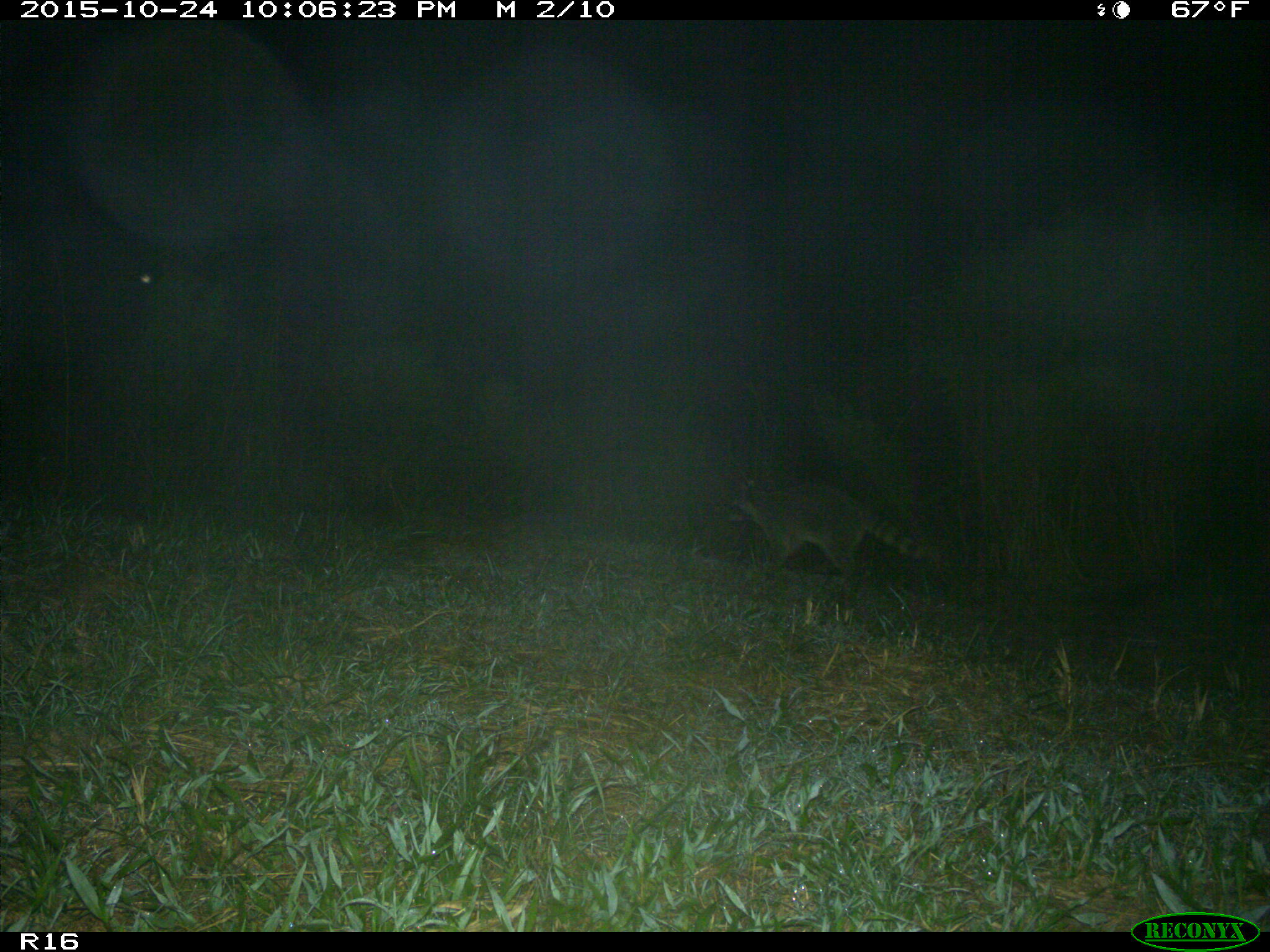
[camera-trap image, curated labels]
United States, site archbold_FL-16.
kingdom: Animalia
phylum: Chordata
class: Mammalia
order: Carnivora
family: Procyonidae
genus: Procyon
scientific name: Procyon lotor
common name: common raccoon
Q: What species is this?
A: Procyon lotor (common raccoon).